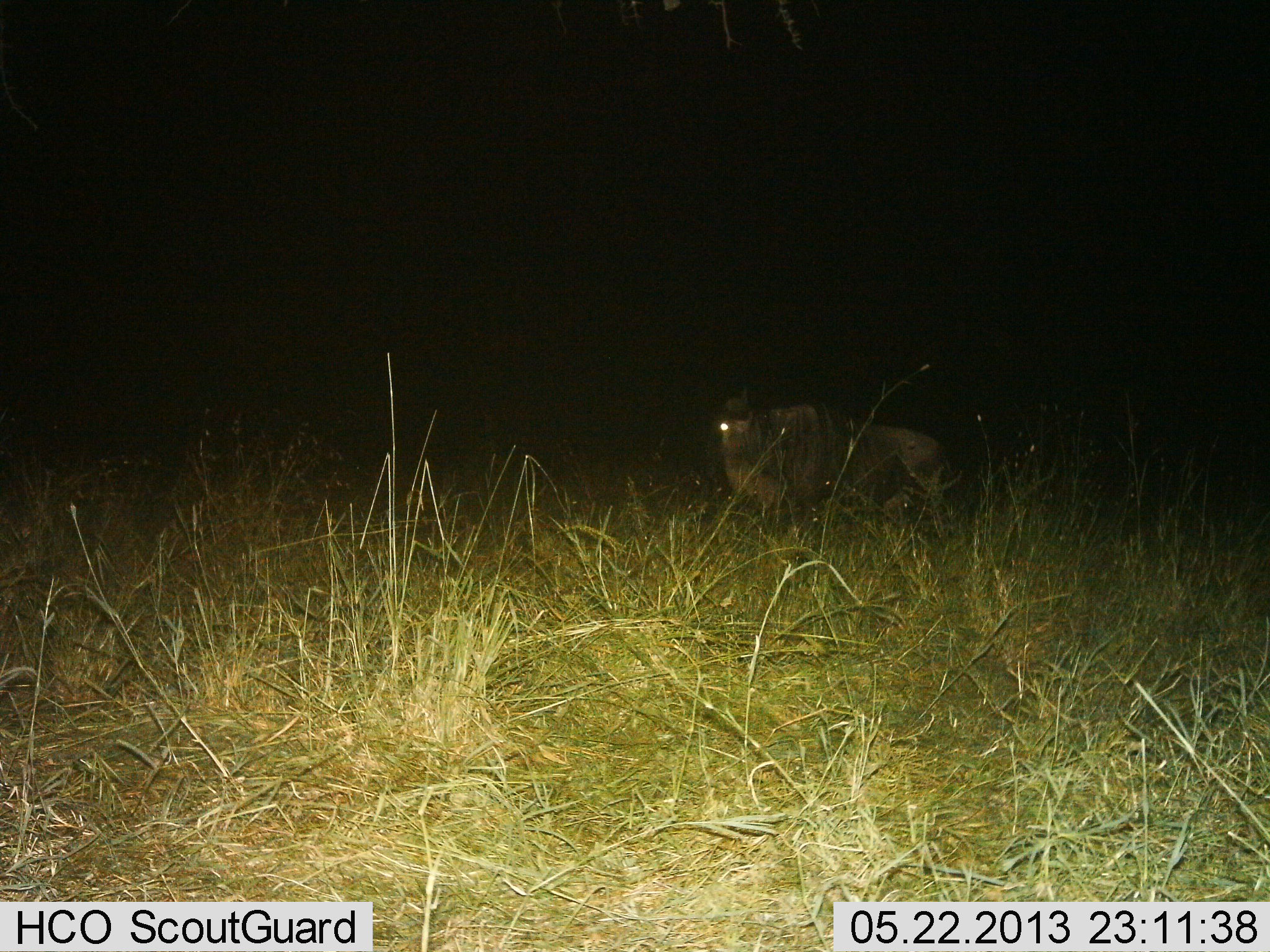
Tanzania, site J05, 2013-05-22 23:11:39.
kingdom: Animalia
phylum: Chordata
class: Mammalia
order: Artiodactyla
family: Bovidae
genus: Connochaetes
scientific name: Connochaetes taurinus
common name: blue wildebeest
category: wildebeest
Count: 1.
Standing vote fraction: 90%.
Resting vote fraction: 0%.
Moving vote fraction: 10%.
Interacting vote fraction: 0%.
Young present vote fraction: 0%.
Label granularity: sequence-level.